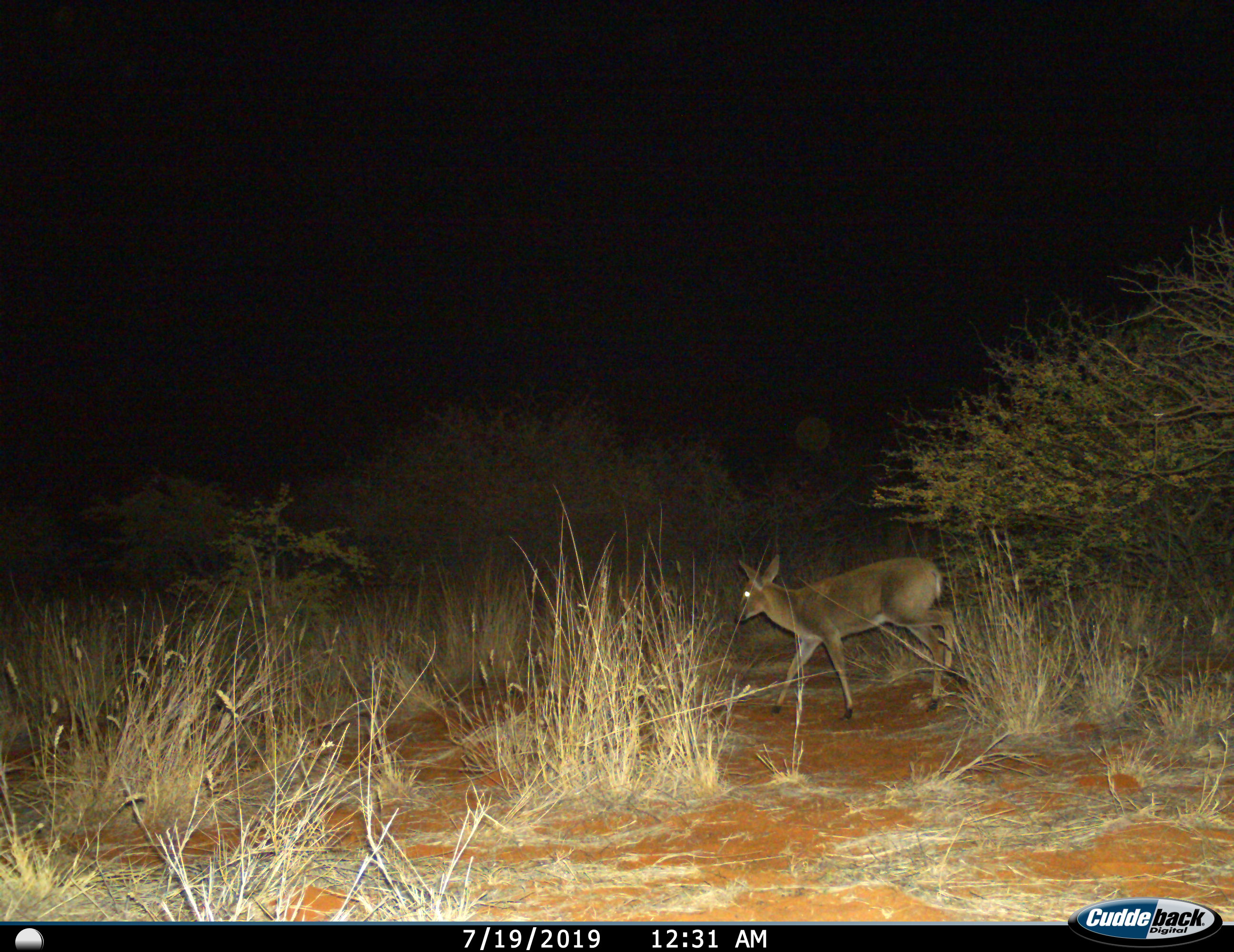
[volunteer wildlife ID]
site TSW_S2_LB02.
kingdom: Animalia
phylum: Chordata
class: Mammalia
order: Artiodactyla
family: Bovidae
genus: Sylvicapra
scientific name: Sylvicapra grimmia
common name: common duiker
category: duikercommongrey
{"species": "duikercommongrey (common duiker) (Sylvicapra grimmia)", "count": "1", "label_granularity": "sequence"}